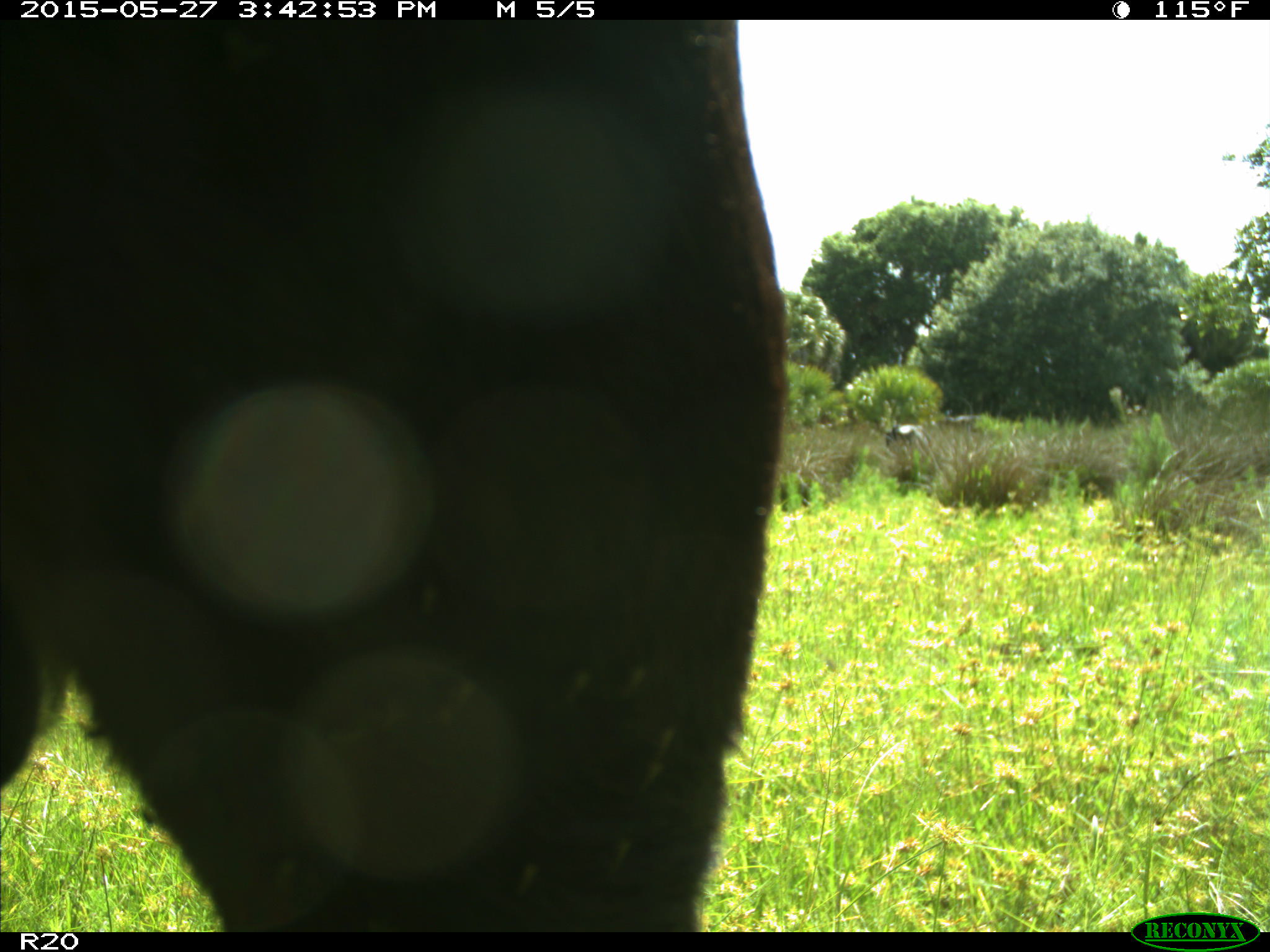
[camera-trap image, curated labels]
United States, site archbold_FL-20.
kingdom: Animalia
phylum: Chordata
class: Mammalia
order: Artiodactyla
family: Bovidae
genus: Bos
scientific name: Bos taurus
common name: domestic cow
Bos taurus (domestic cow).